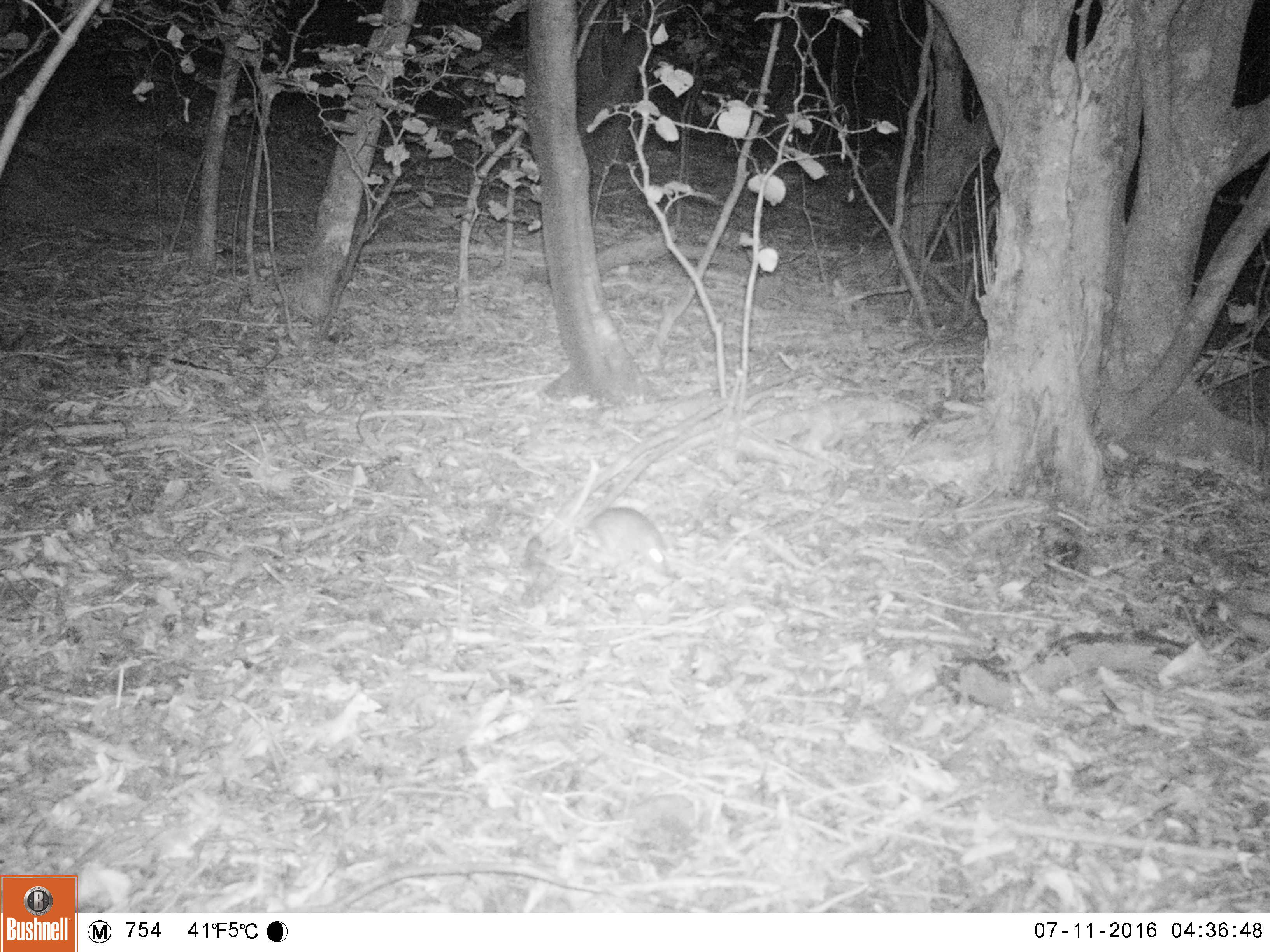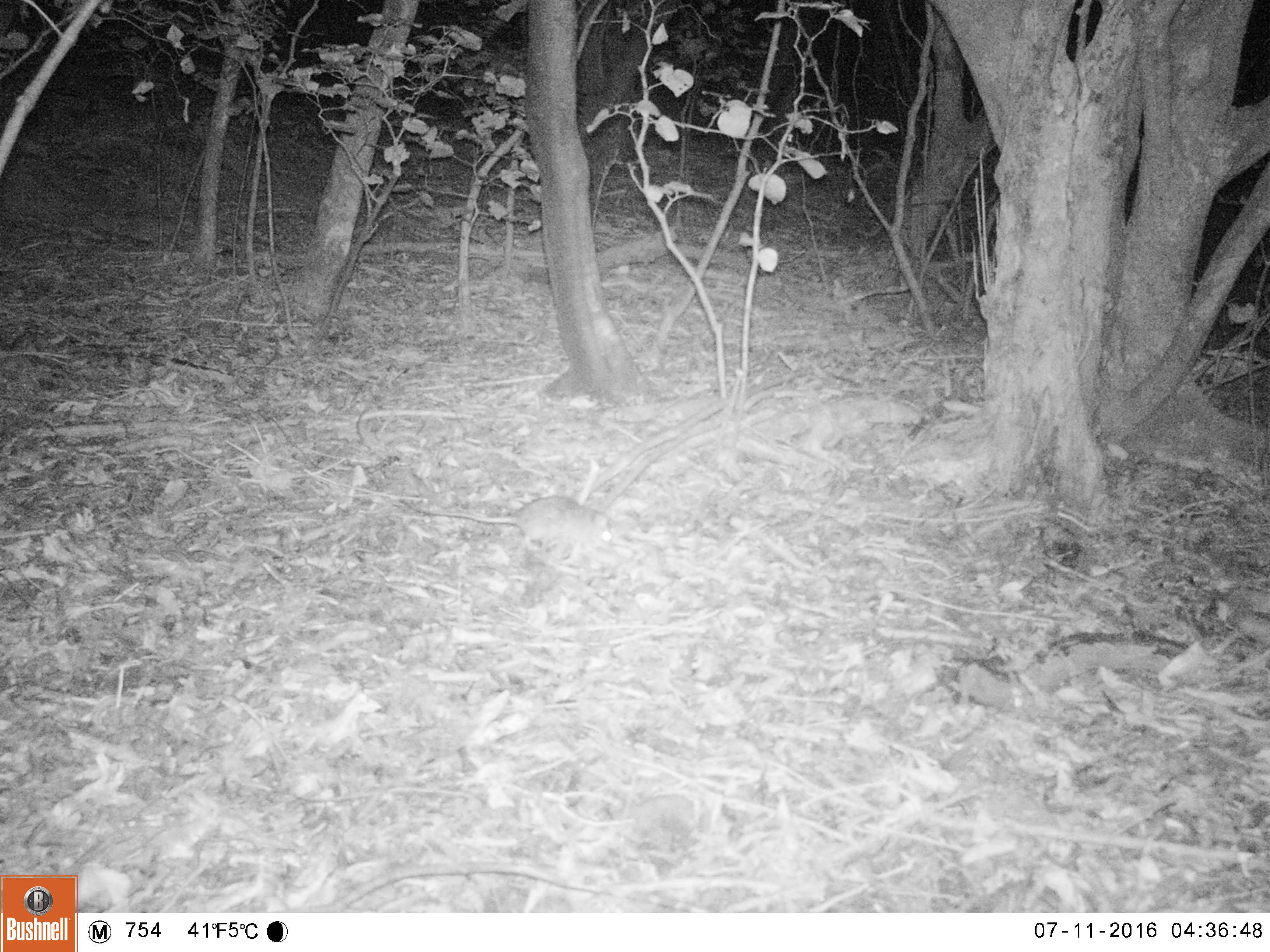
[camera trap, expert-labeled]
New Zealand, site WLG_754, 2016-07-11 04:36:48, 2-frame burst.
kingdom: Animalia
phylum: Chordata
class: Mammalia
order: Rodentia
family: Muridae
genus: Rattus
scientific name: Rattus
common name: rat